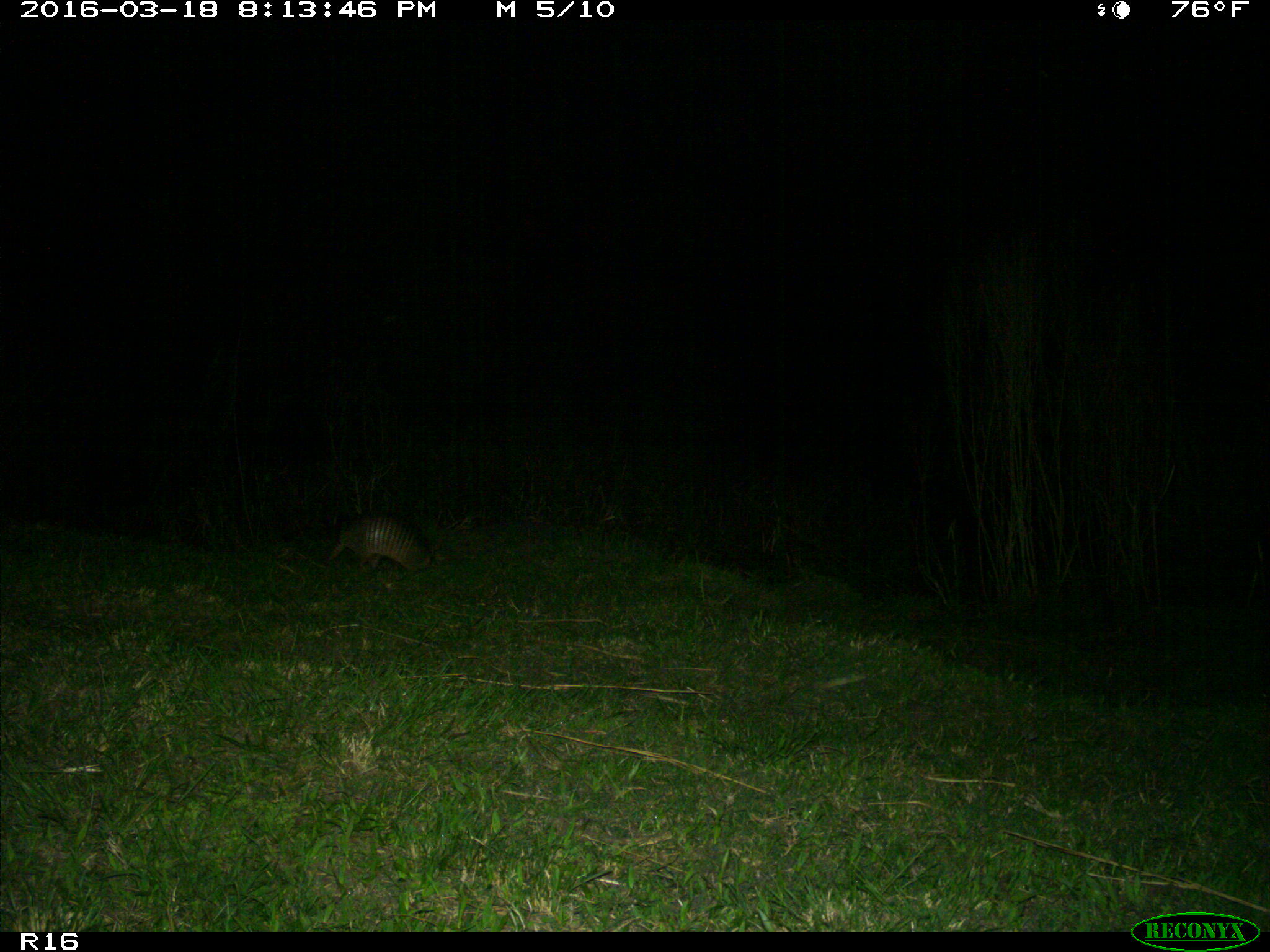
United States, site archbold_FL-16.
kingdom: Animalia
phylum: Chordata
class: Mammalia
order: Cingulata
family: Dasypodidae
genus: Dasypus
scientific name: Dasypus novemcinctus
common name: nine-banded armadillo